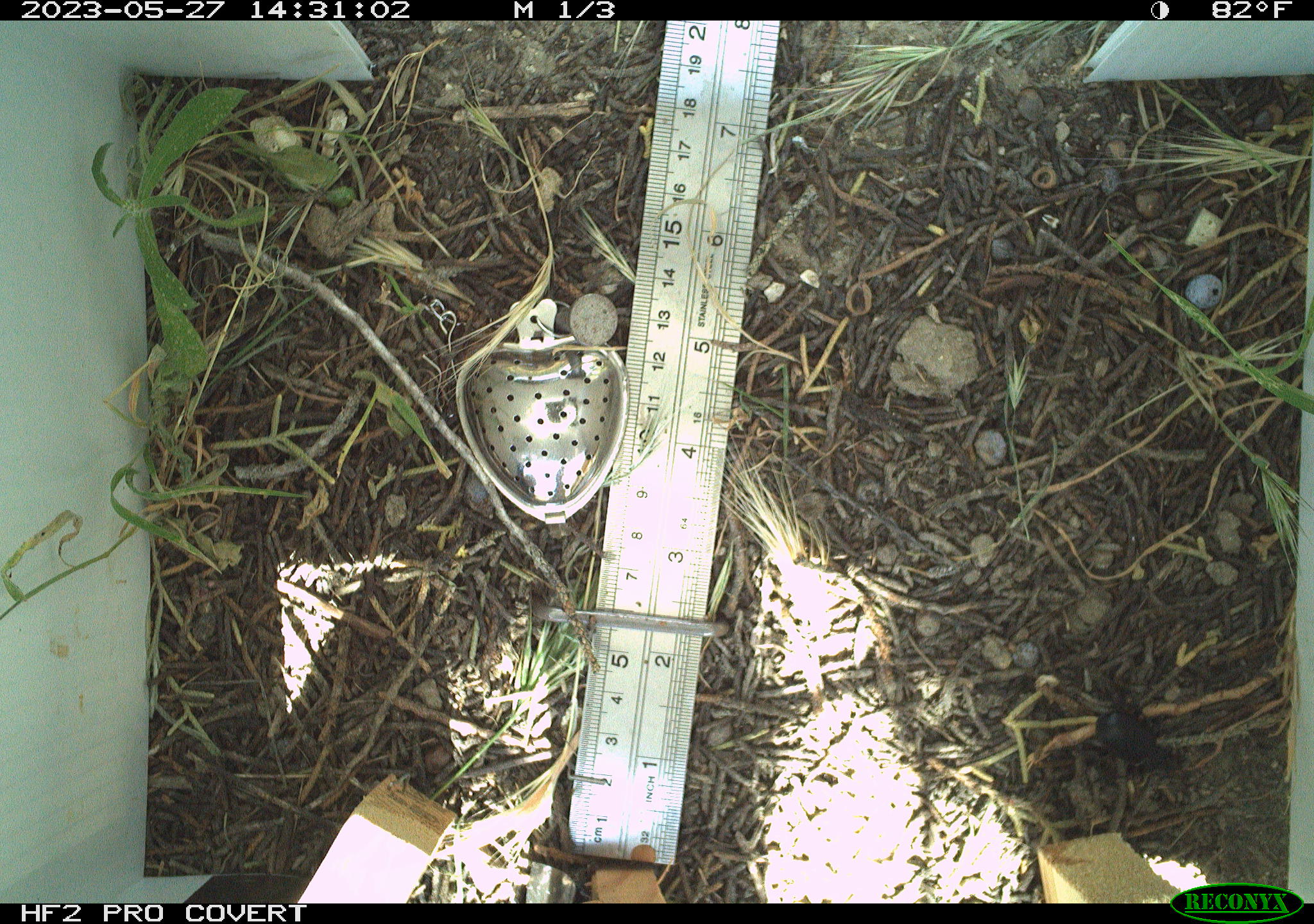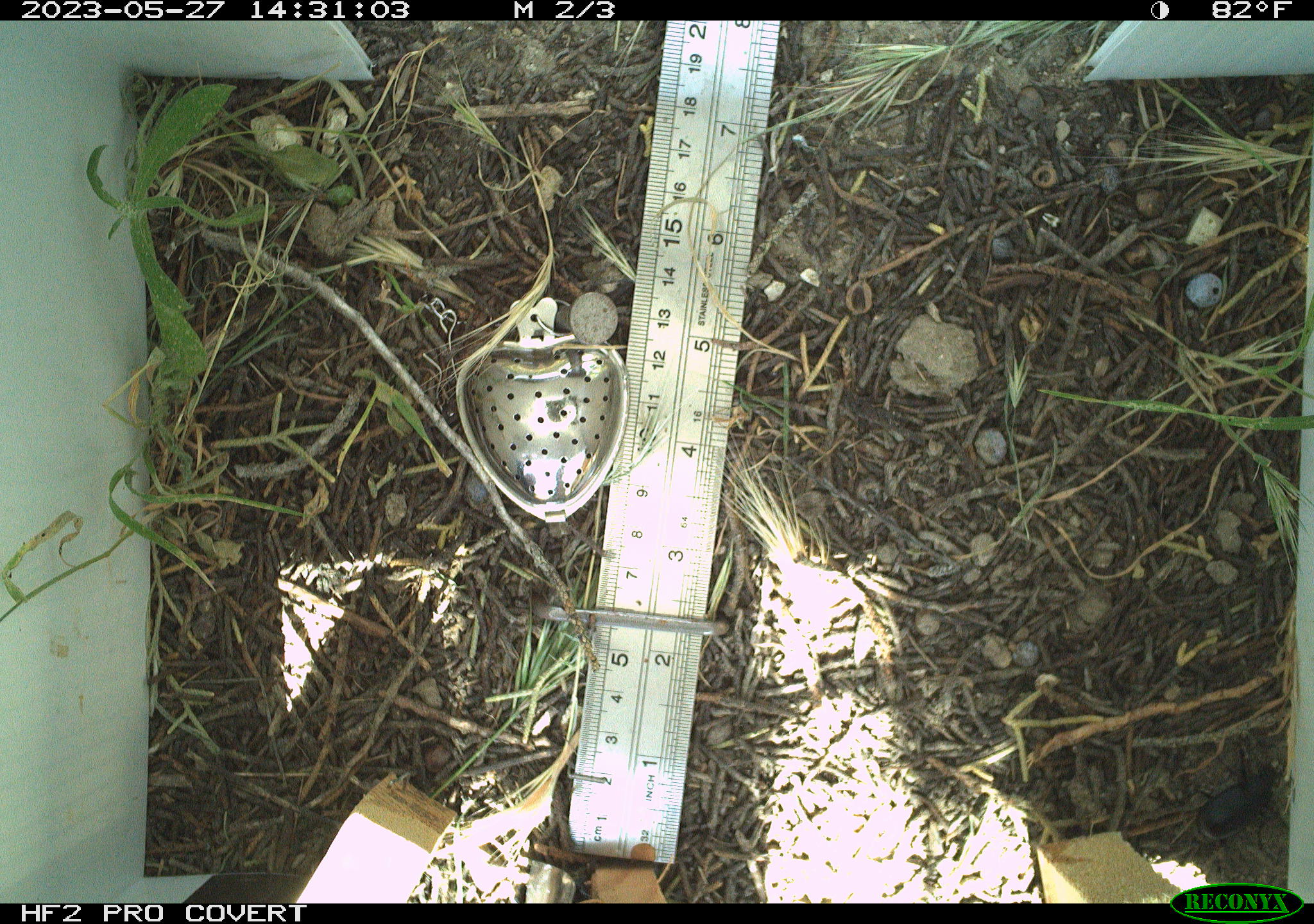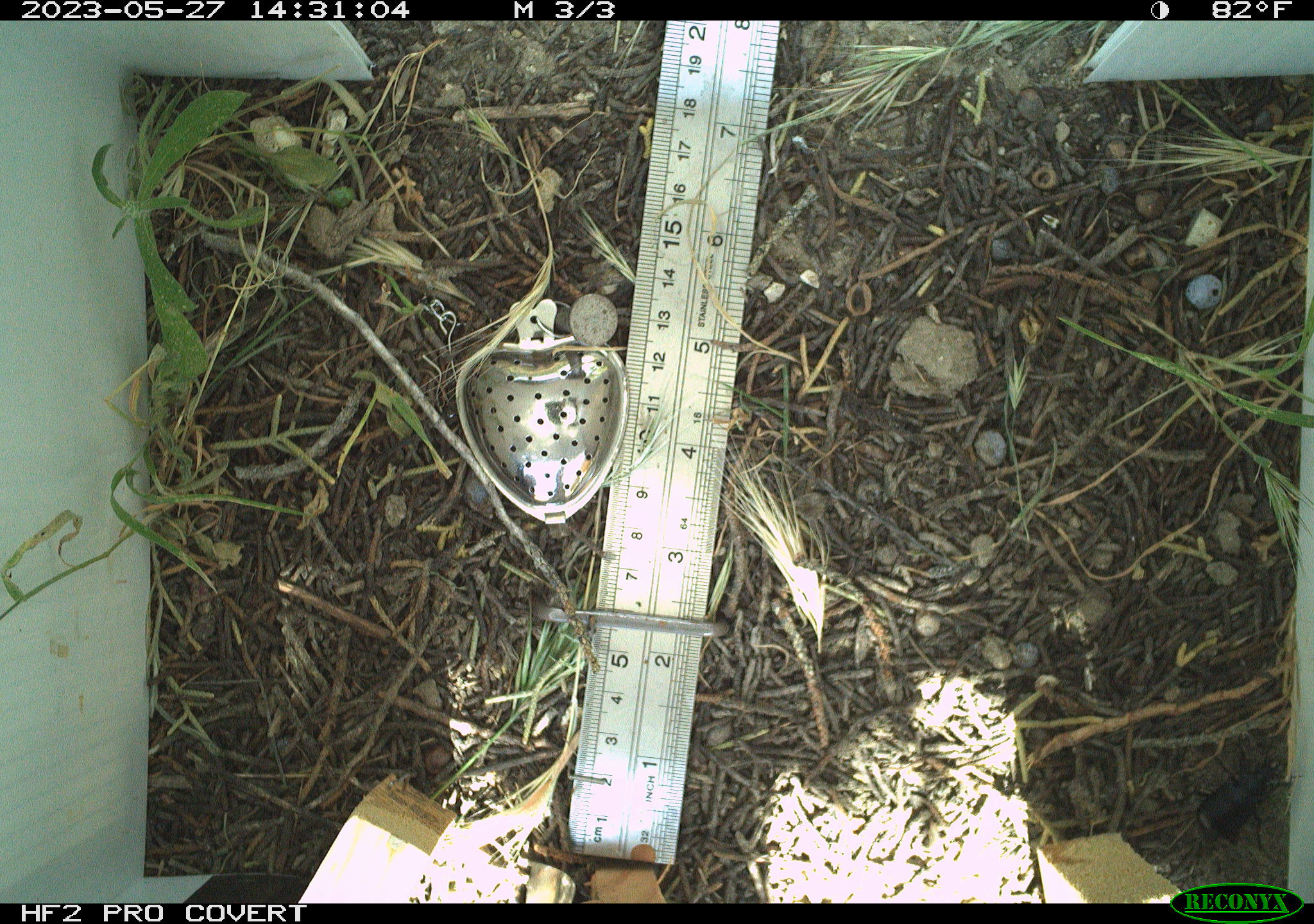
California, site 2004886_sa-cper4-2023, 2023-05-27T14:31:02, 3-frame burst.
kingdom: Animalia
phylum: Arthropoda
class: Insecta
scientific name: Insecta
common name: insect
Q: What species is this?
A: Insect (Insecta).